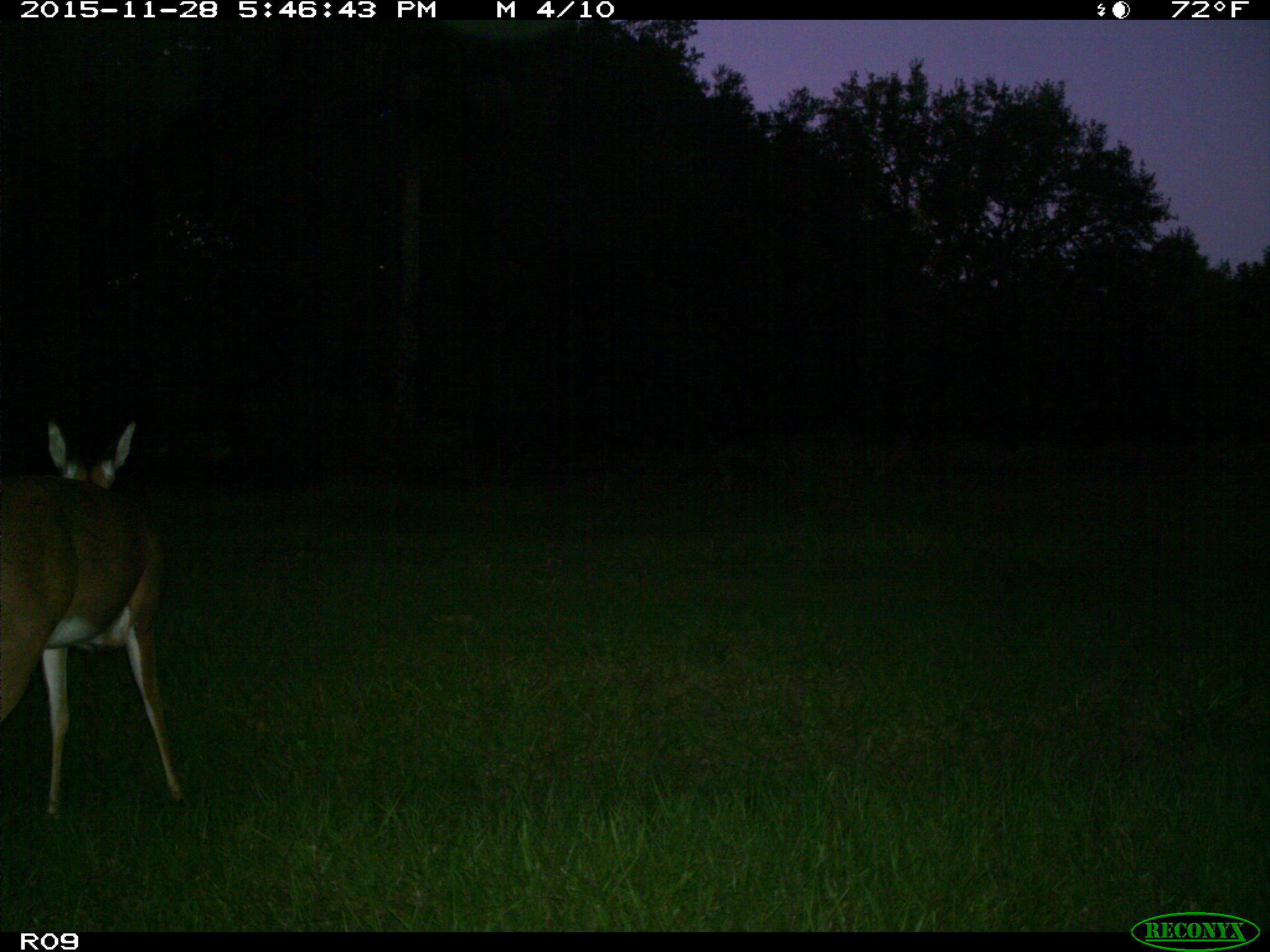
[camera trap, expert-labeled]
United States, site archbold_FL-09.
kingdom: Animalia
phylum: Chordata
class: Mammalia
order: Artiodactyla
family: Cervidae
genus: Odocoileus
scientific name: Odocoileus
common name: deer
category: unidentified deer